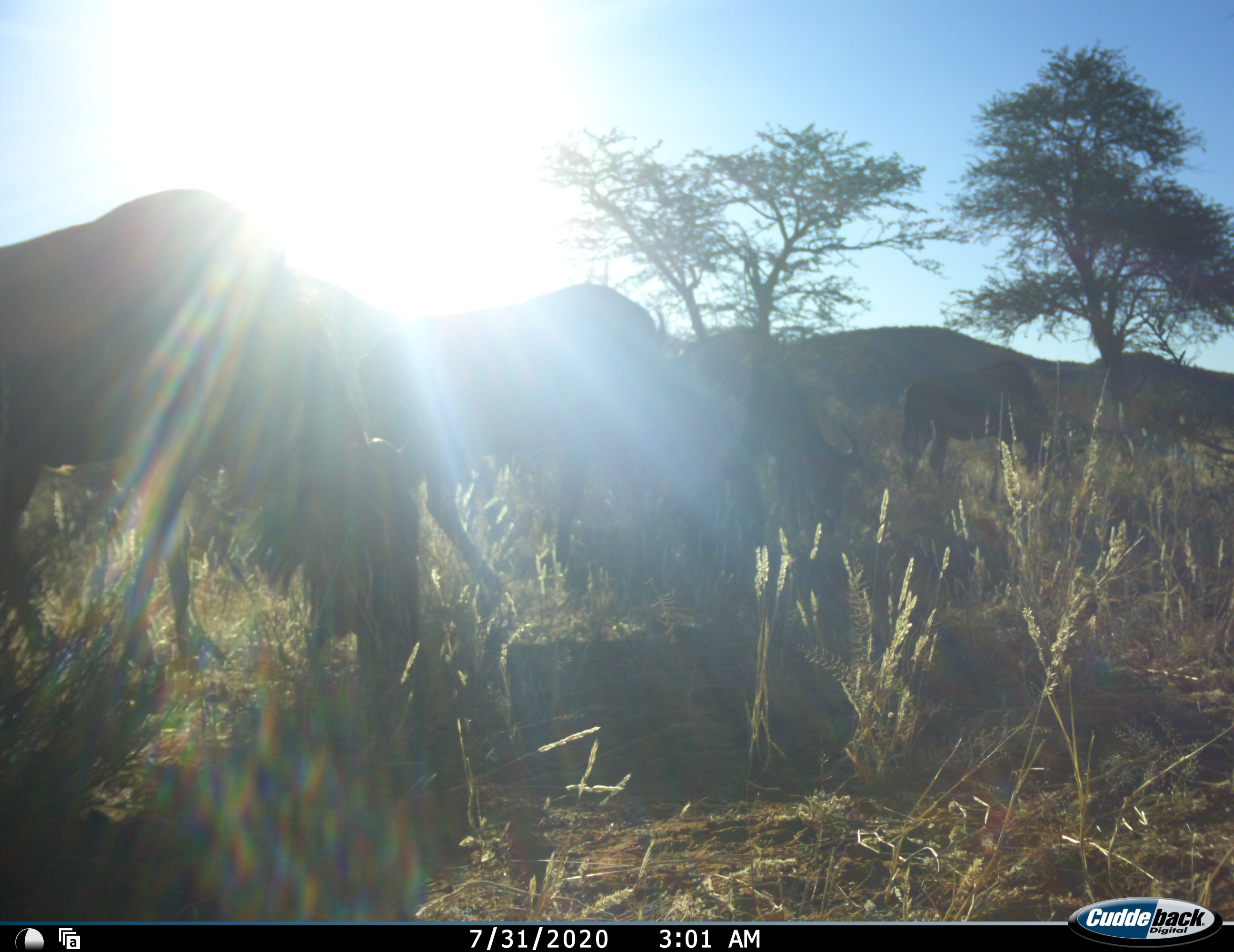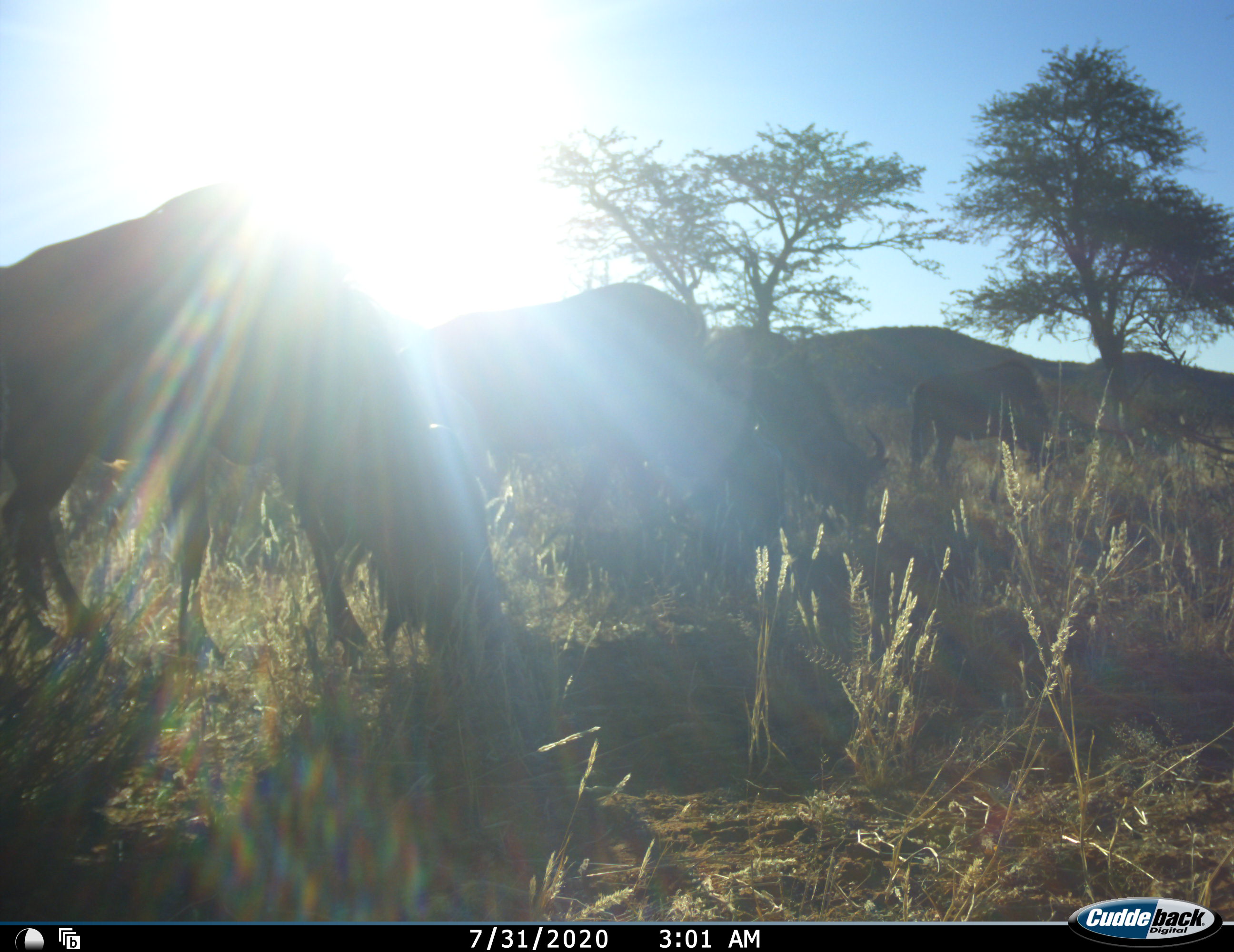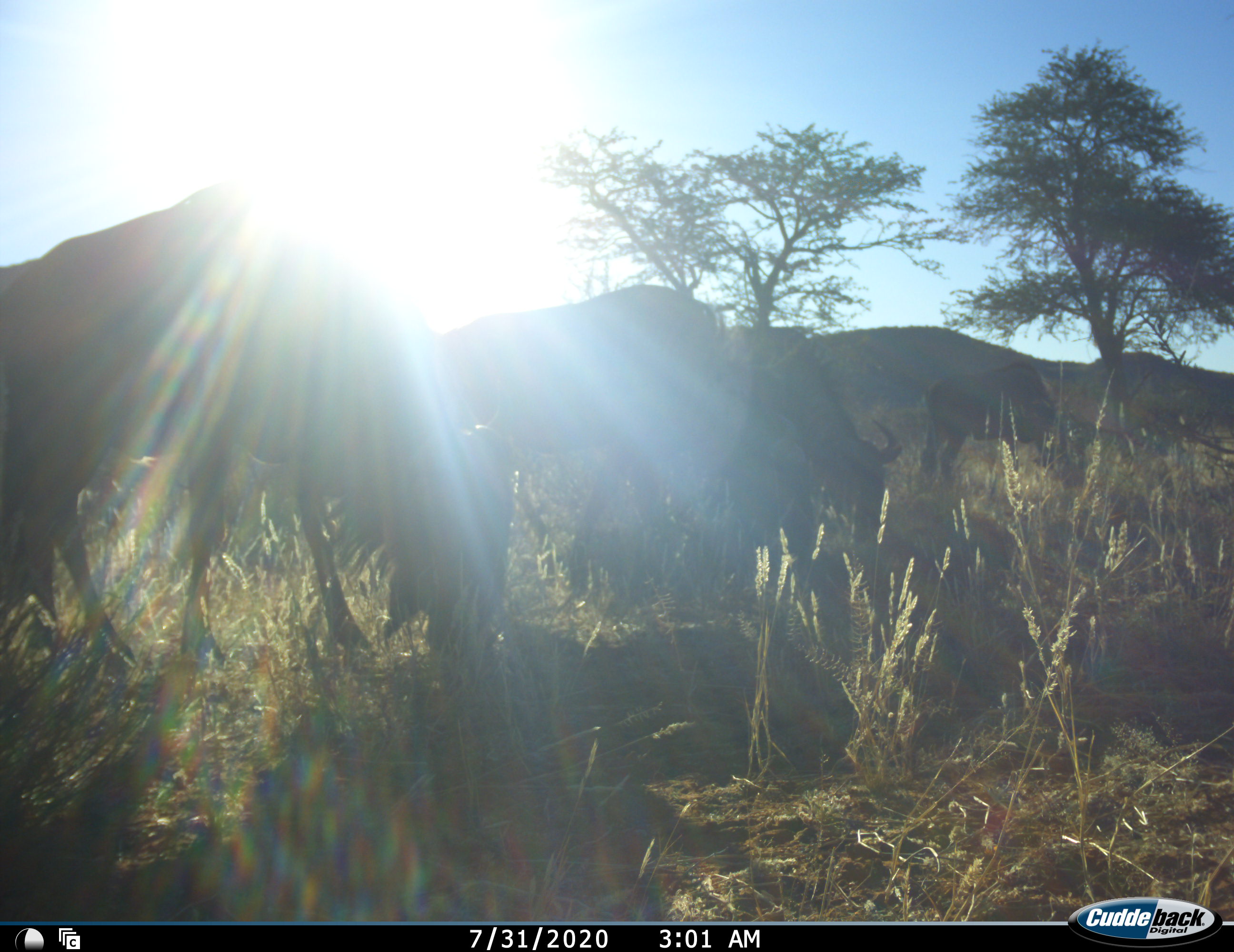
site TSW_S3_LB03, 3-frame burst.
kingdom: Animalia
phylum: Chordata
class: Mammalia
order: Artiodactyla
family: Bovidae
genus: Connochaetes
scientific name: Connochaetes taurinus taurinus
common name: blue wildebeest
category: wildebeestblue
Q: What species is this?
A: Wildebeestblue (blue wildebeest) (Connochaetes taurinus taurinus).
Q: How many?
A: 4.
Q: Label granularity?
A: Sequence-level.